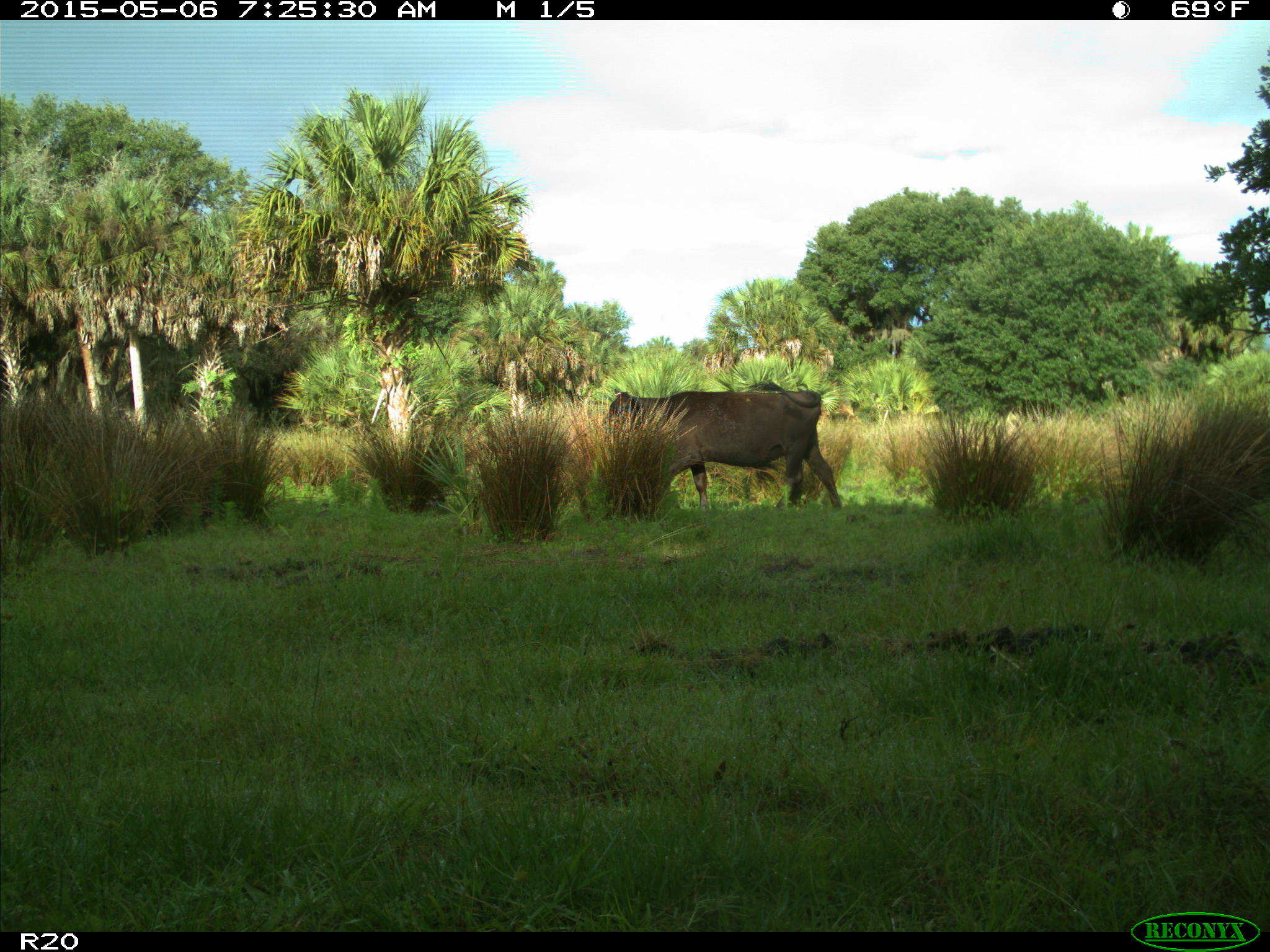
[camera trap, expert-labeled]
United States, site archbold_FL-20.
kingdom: Animalia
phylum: Chordata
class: Mammalia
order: Artiodactyla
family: Bovidae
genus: Bos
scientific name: Bos taurus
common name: domestic cow